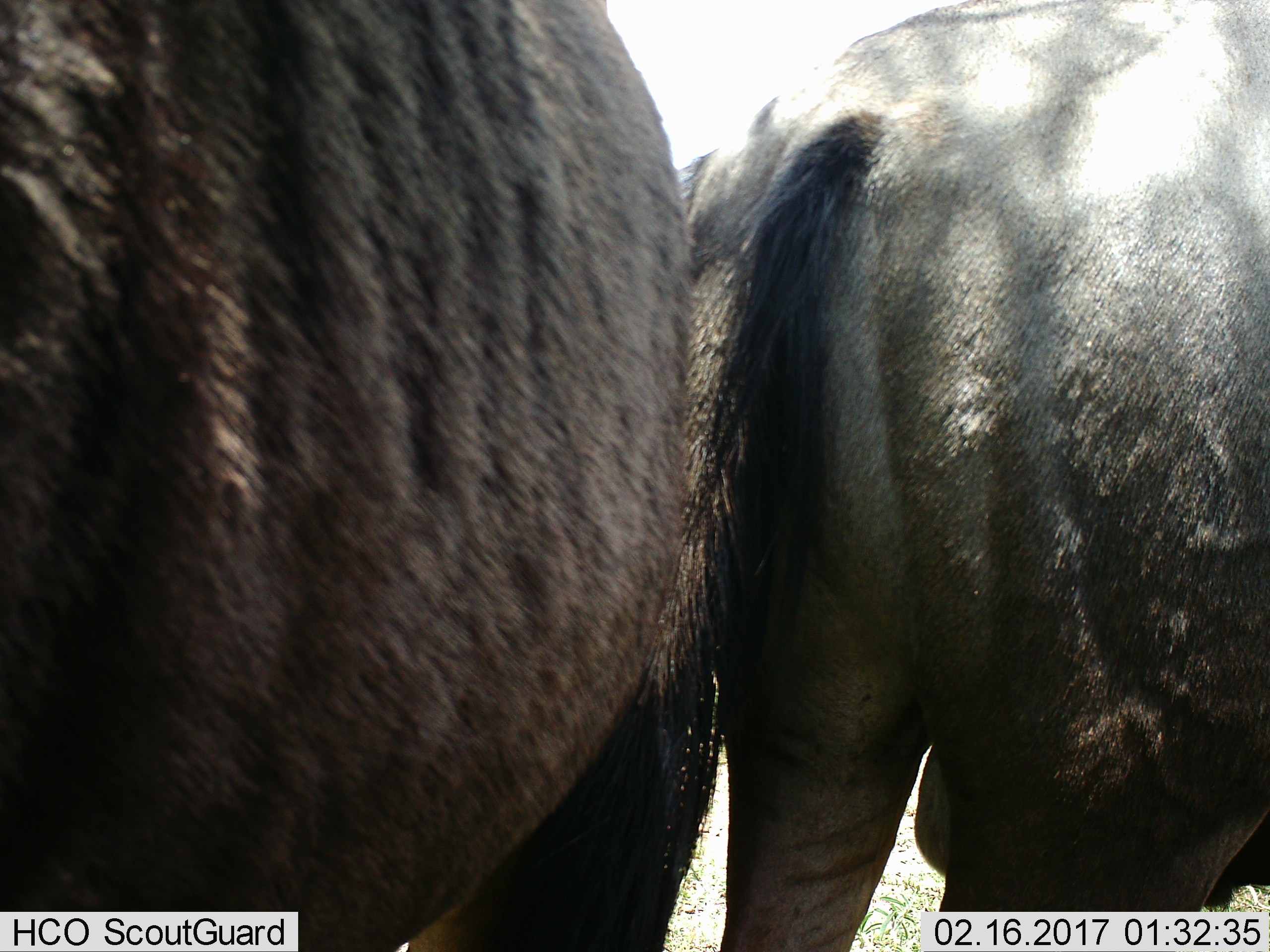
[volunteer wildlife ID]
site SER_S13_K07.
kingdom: Animalia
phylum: Chordata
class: Mammalia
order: Artiodactyla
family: Bovidae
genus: Connochaetes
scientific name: Connochaetes taurinus taurinus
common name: blue wildebeest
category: wildebeestblue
Wildebeestblue (blue wildebeest) (Connochaetes taurinus taurinus), count 2. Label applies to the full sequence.